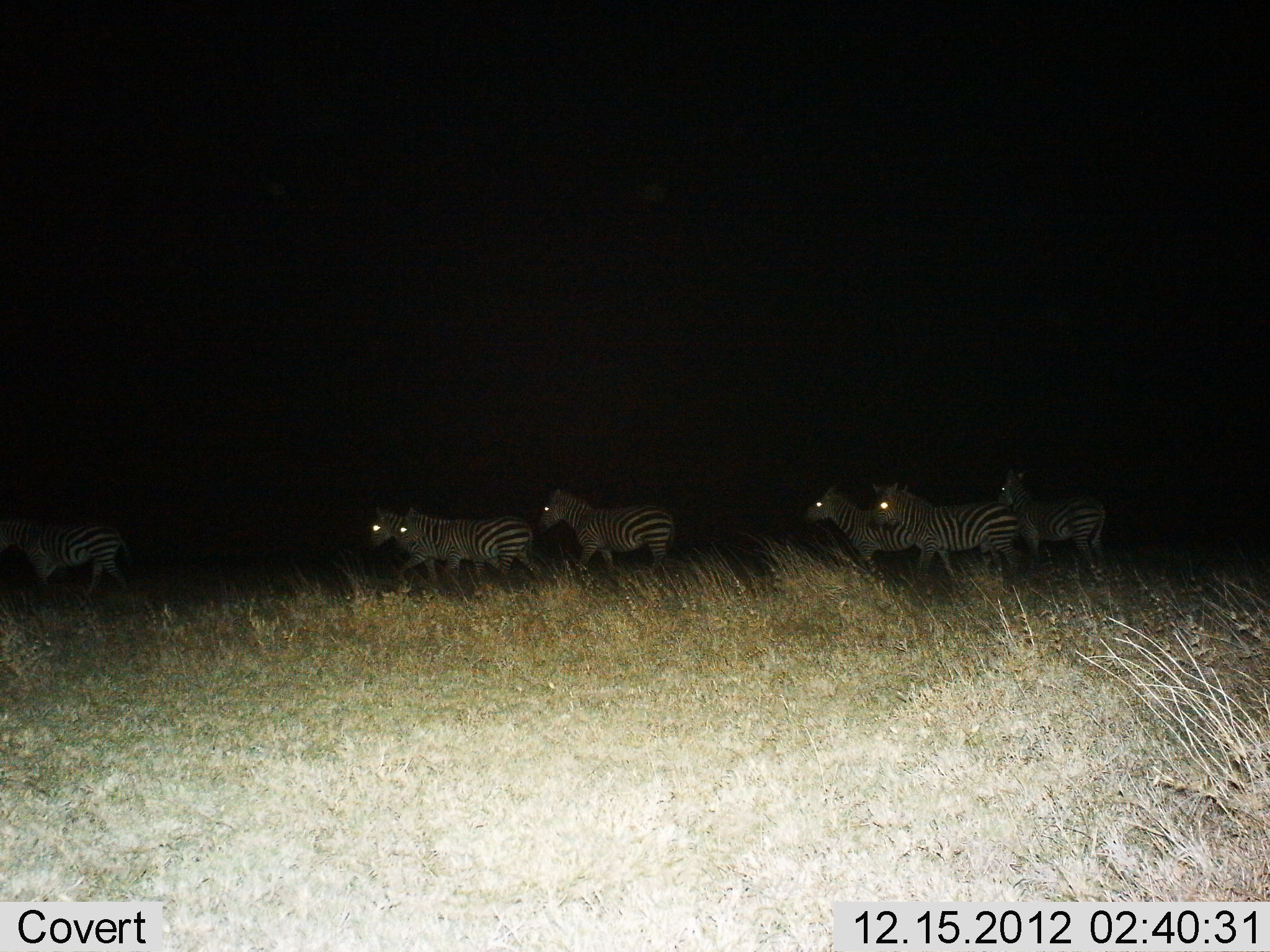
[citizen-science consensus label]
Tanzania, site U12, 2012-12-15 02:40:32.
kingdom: Animalia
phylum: Chordata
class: Mammalia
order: Perissodactyla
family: Equidae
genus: Equus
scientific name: Equus quagga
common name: plains zebra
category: zebra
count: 7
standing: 10%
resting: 0%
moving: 90%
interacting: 0%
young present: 0%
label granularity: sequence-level